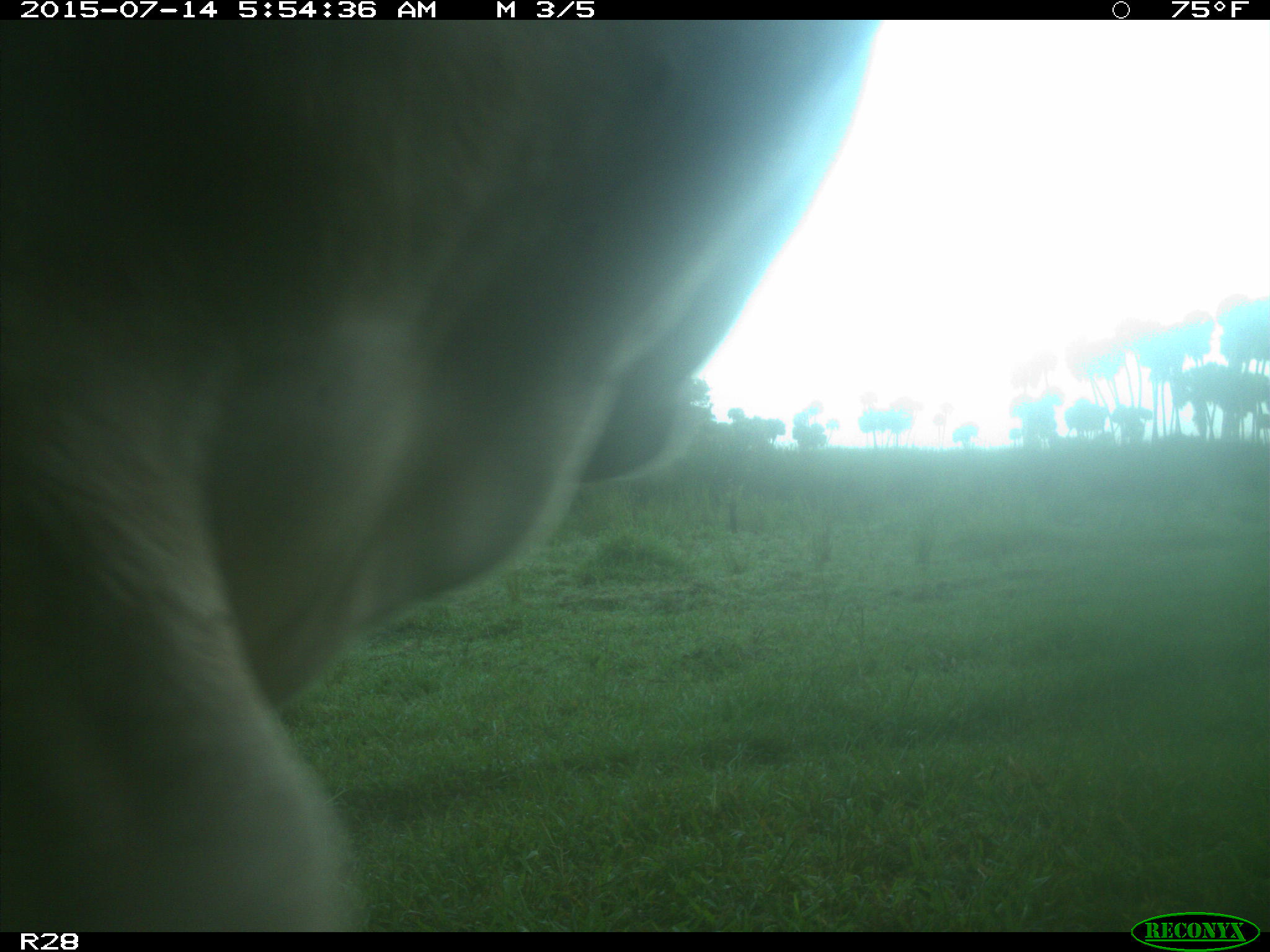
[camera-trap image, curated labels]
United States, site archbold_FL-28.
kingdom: Animalia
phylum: Chordata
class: Mammalia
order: Artiodactyla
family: Bovidae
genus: Bos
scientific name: Bos taurus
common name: domestic cow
Bos taurus (domestic cow).